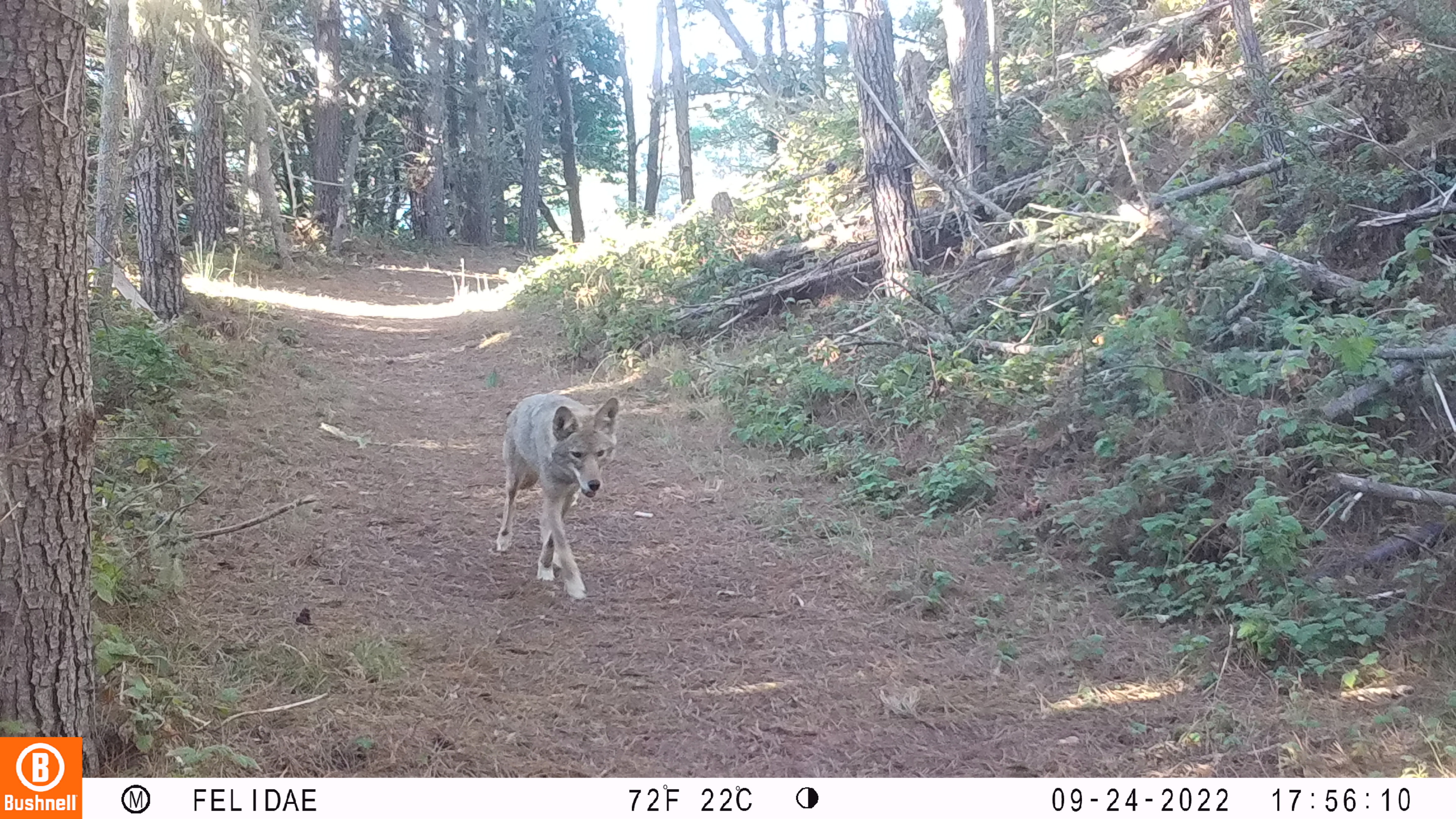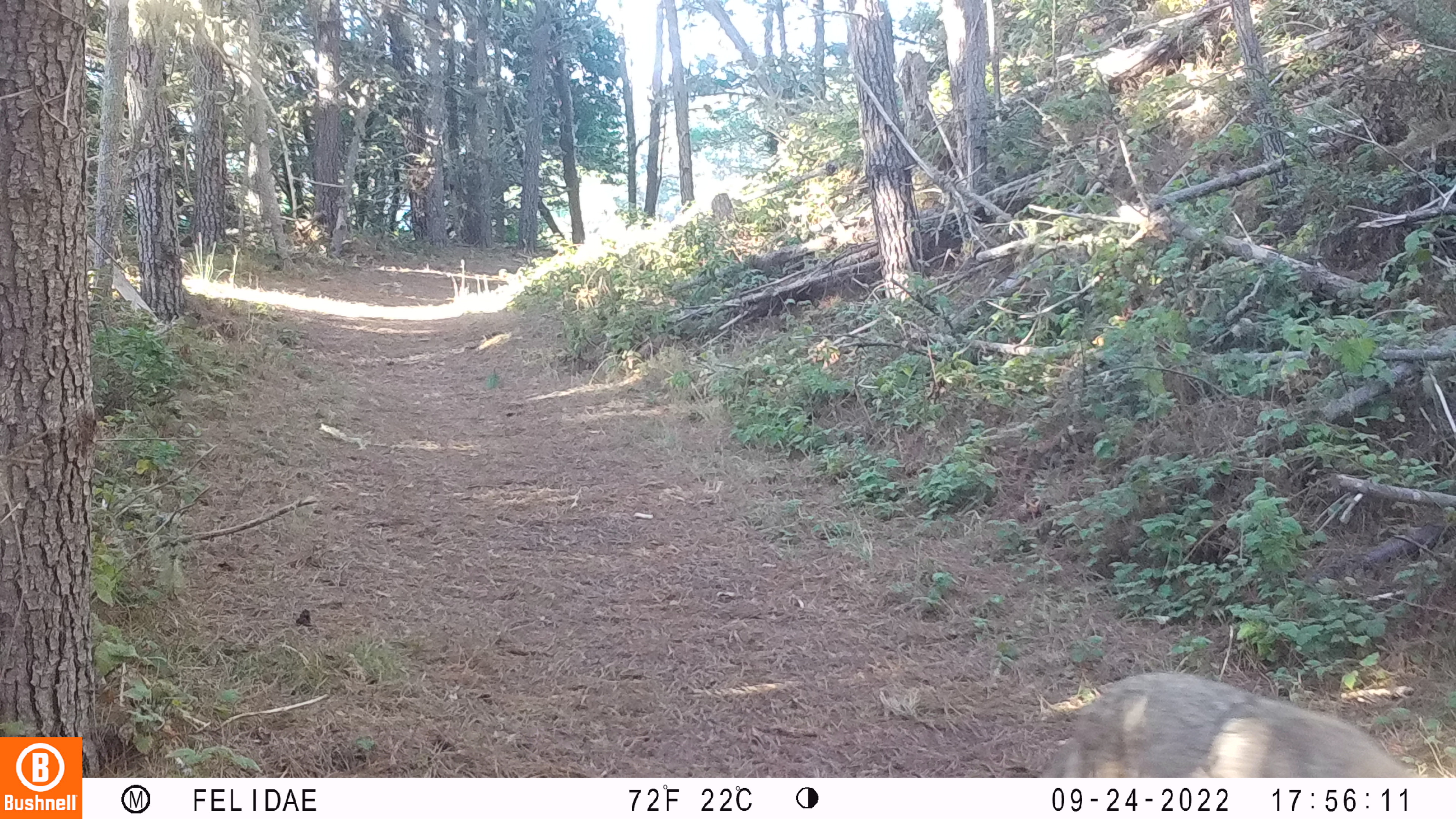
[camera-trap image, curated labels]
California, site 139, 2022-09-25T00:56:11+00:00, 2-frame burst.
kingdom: Animalia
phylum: Chordata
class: Mammalia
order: Carnivora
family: Canidae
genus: Canis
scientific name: Canis latrans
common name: coyote